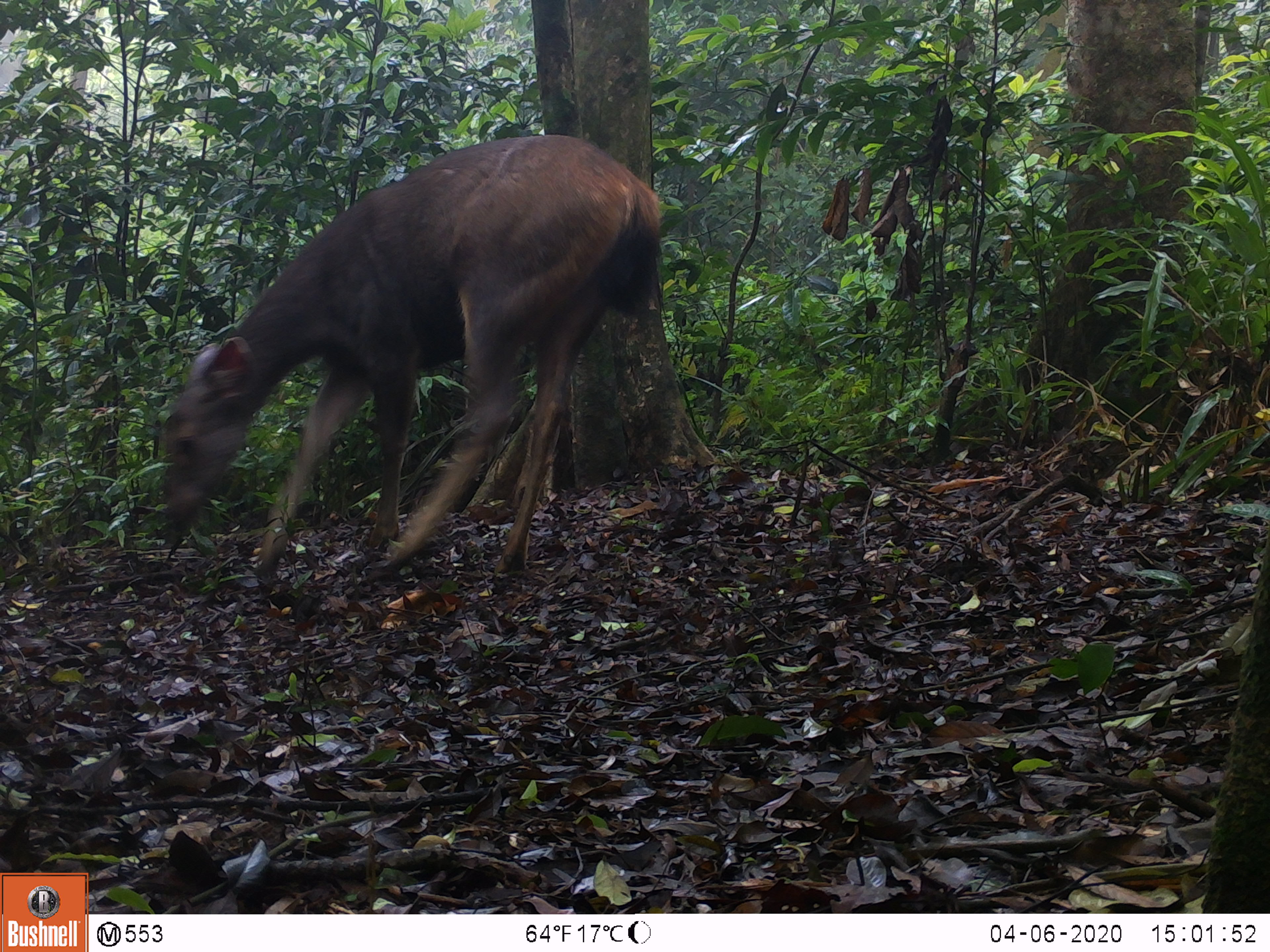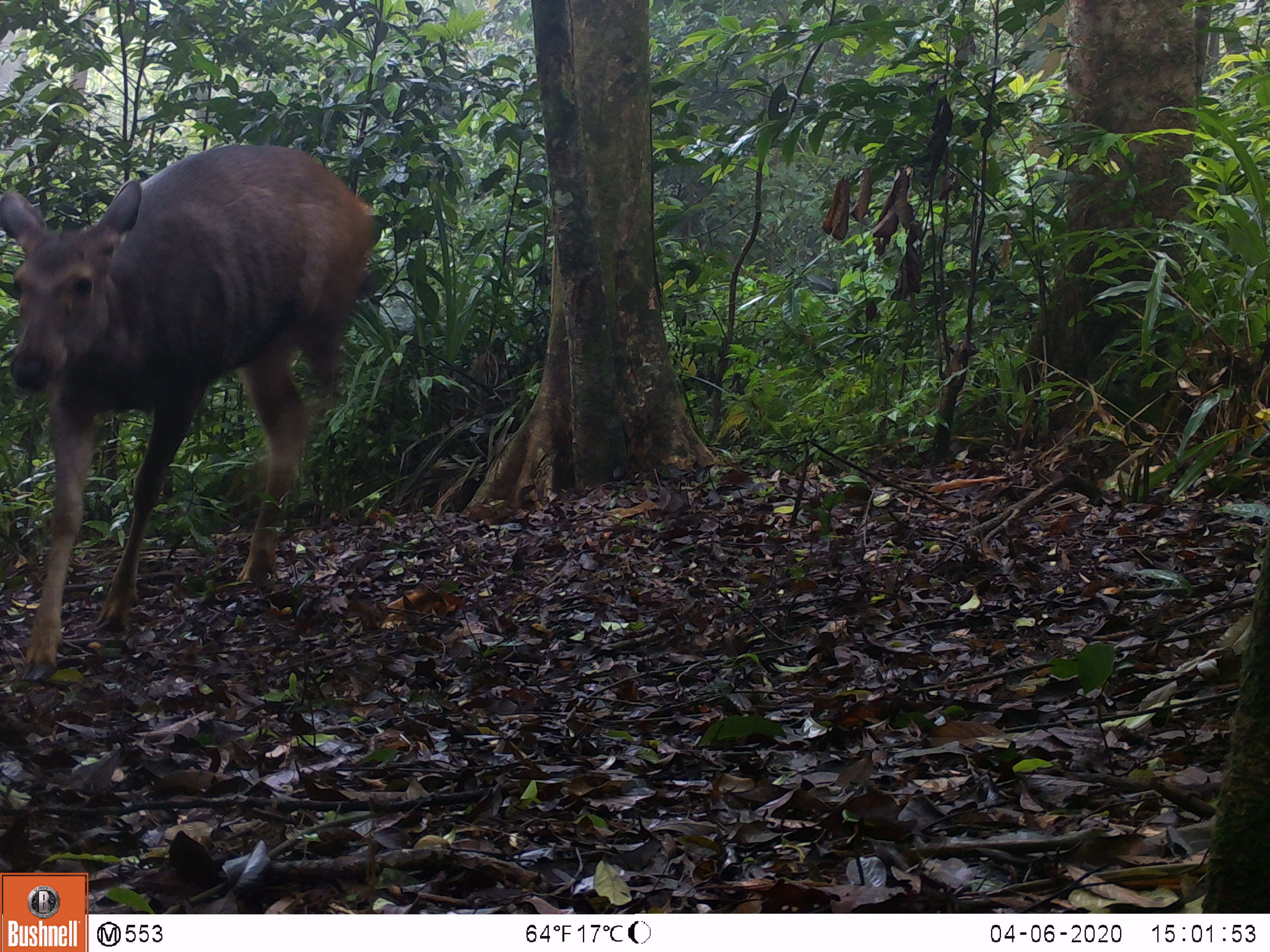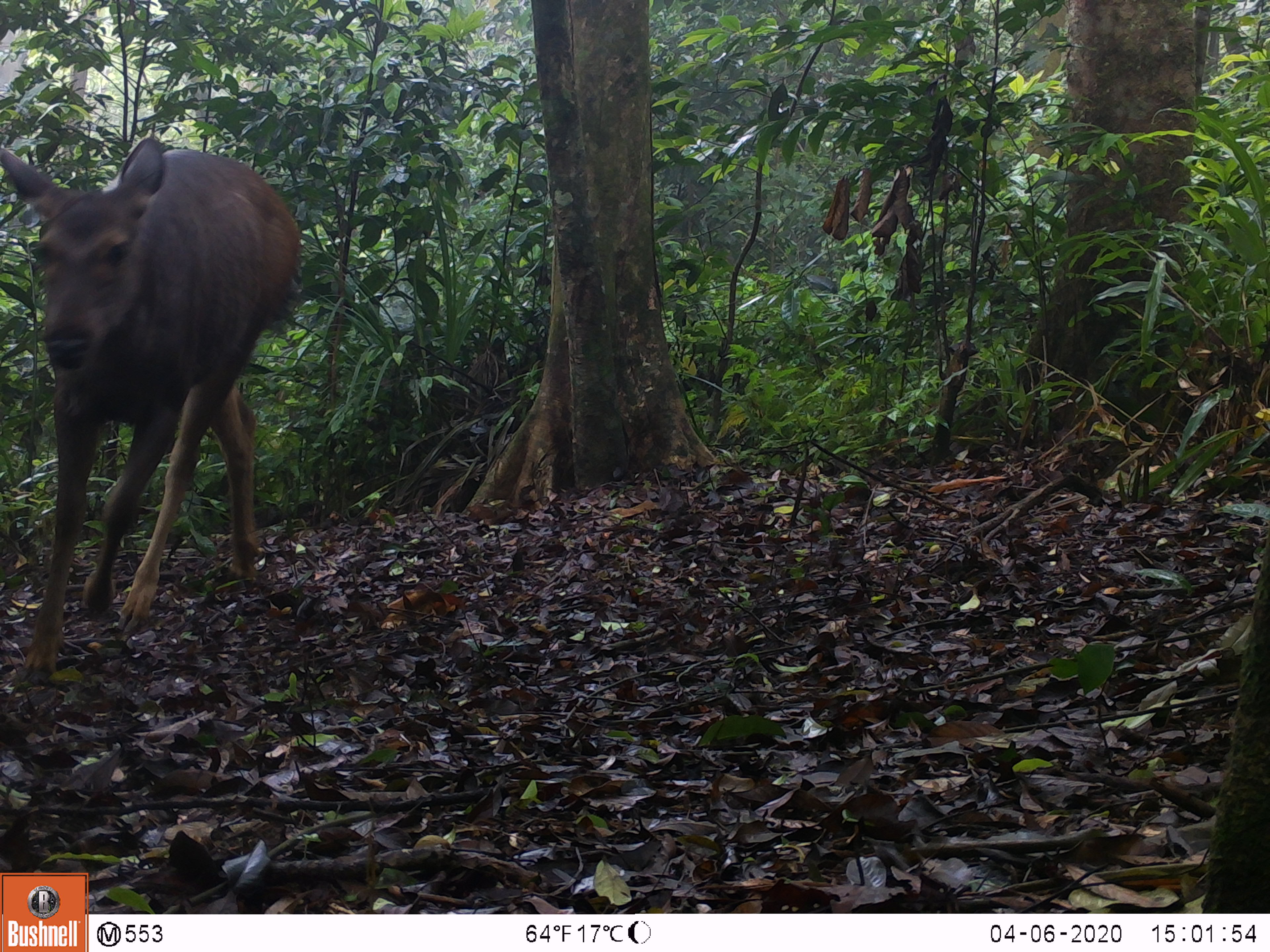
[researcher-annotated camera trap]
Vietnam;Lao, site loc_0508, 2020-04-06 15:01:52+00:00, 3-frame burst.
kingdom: Animalia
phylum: Chordata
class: Mammalia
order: Artiodactyla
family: Cervidae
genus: Rusa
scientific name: Rusa unicolor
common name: sambar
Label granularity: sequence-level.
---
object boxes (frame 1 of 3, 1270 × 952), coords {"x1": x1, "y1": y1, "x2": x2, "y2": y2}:
sambar: {"x1": 158, "y1": 131, "x2": 664, "y2": 589}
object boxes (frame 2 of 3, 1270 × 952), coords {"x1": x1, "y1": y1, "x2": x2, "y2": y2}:
sambar: {"x1": 0, "y1": 140, "x2": 378, "y2": 681}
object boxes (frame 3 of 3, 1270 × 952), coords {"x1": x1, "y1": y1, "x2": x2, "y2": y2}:
sambar: {"x1": 0, "y1": 130, "x2": 302, "y2": 685}